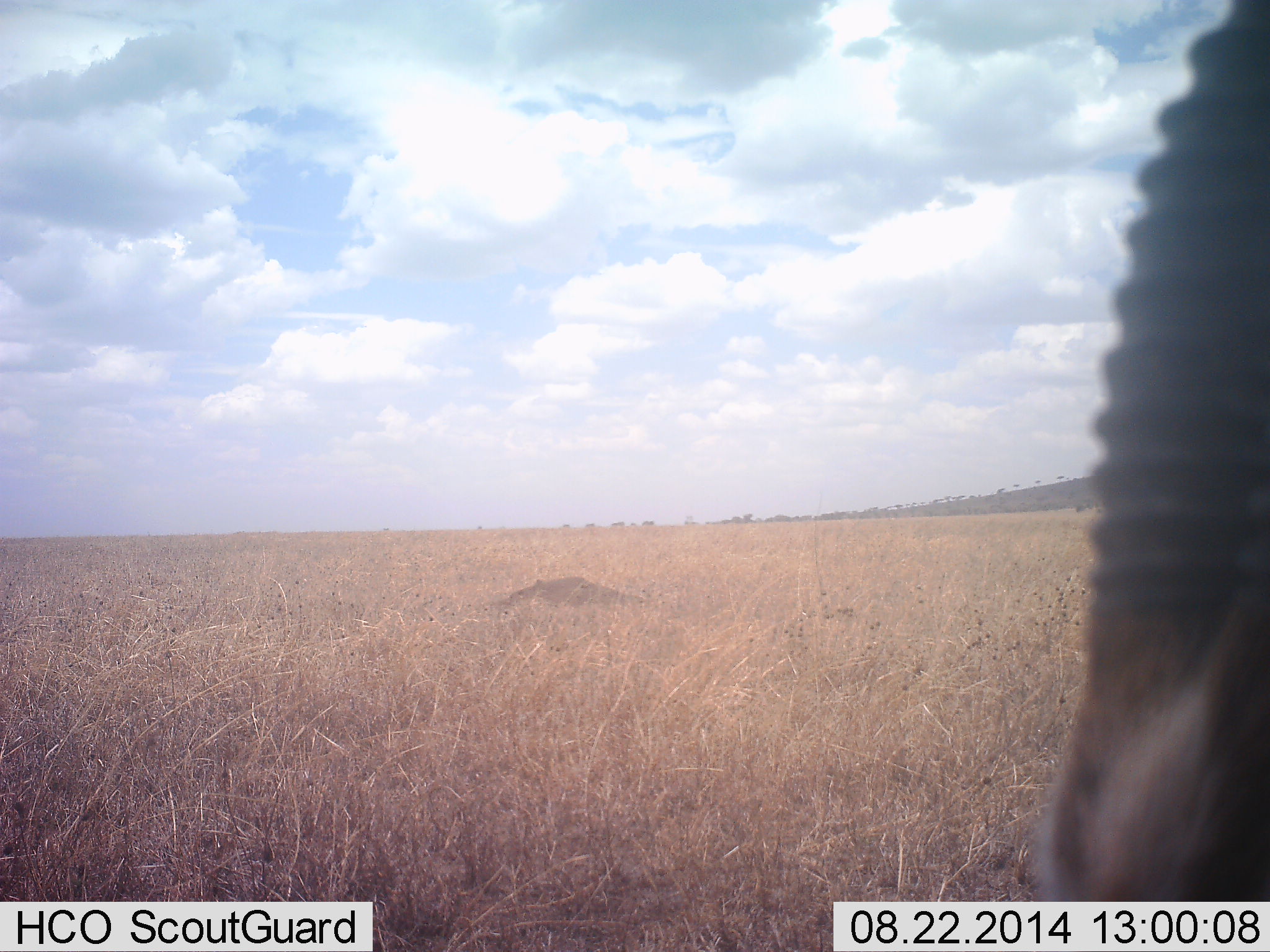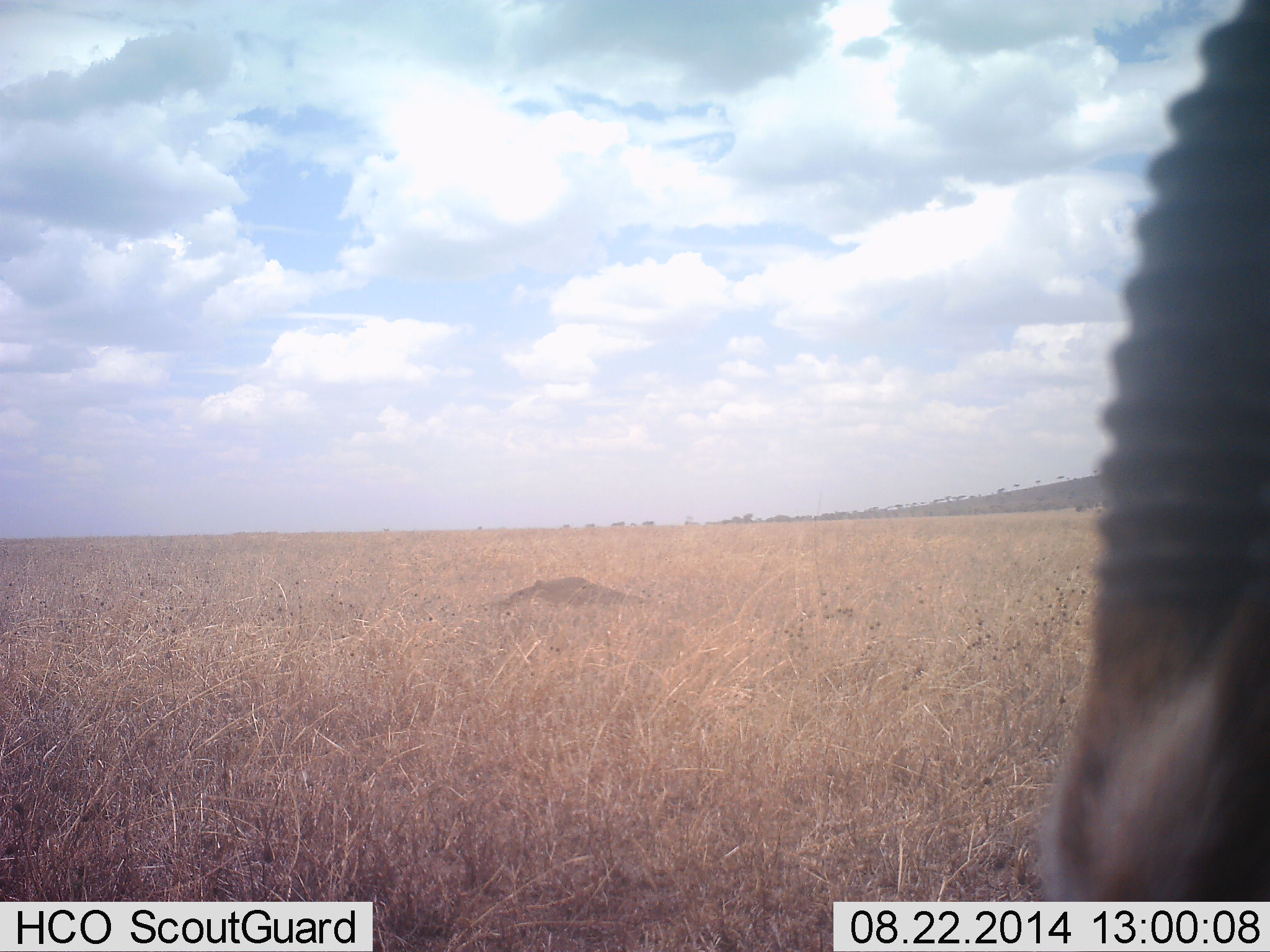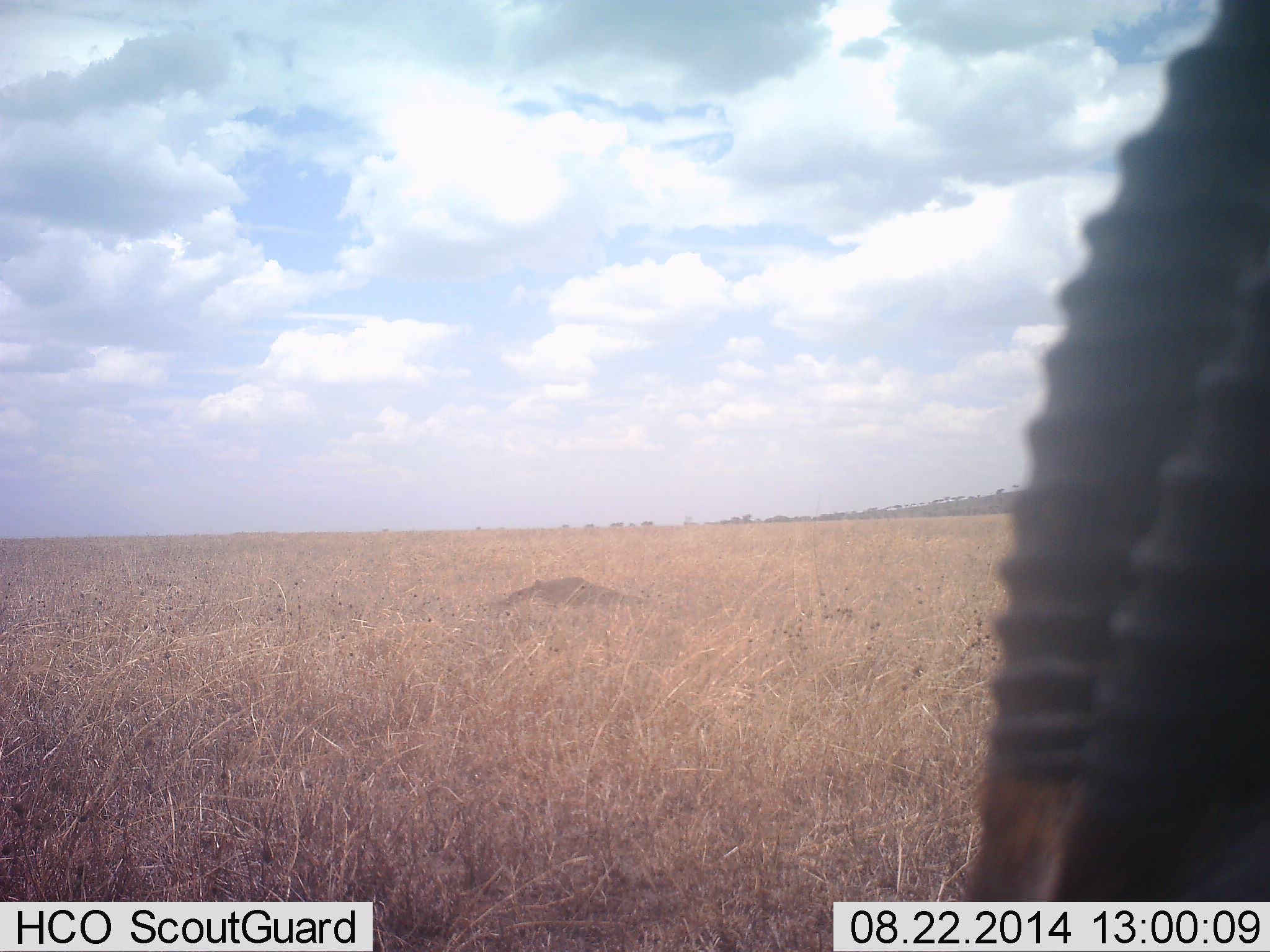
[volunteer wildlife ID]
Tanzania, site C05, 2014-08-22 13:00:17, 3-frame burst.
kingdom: Animalia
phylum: Chordata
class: Mammalia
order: Artiodactyla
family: Bovidae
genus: Eudorcas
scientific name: Eudorcas thomsonii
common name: thomson's gazelle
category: gazellethomsons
Gazellethomsons (thomson's gazelle) (Eudorcas thomsonii), count 1. Behavior (volunteer vote fractions): standing 56%, resting 11%, moving 0%, interacting 0%. Young present (vote fraction): 0%. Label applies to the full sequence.